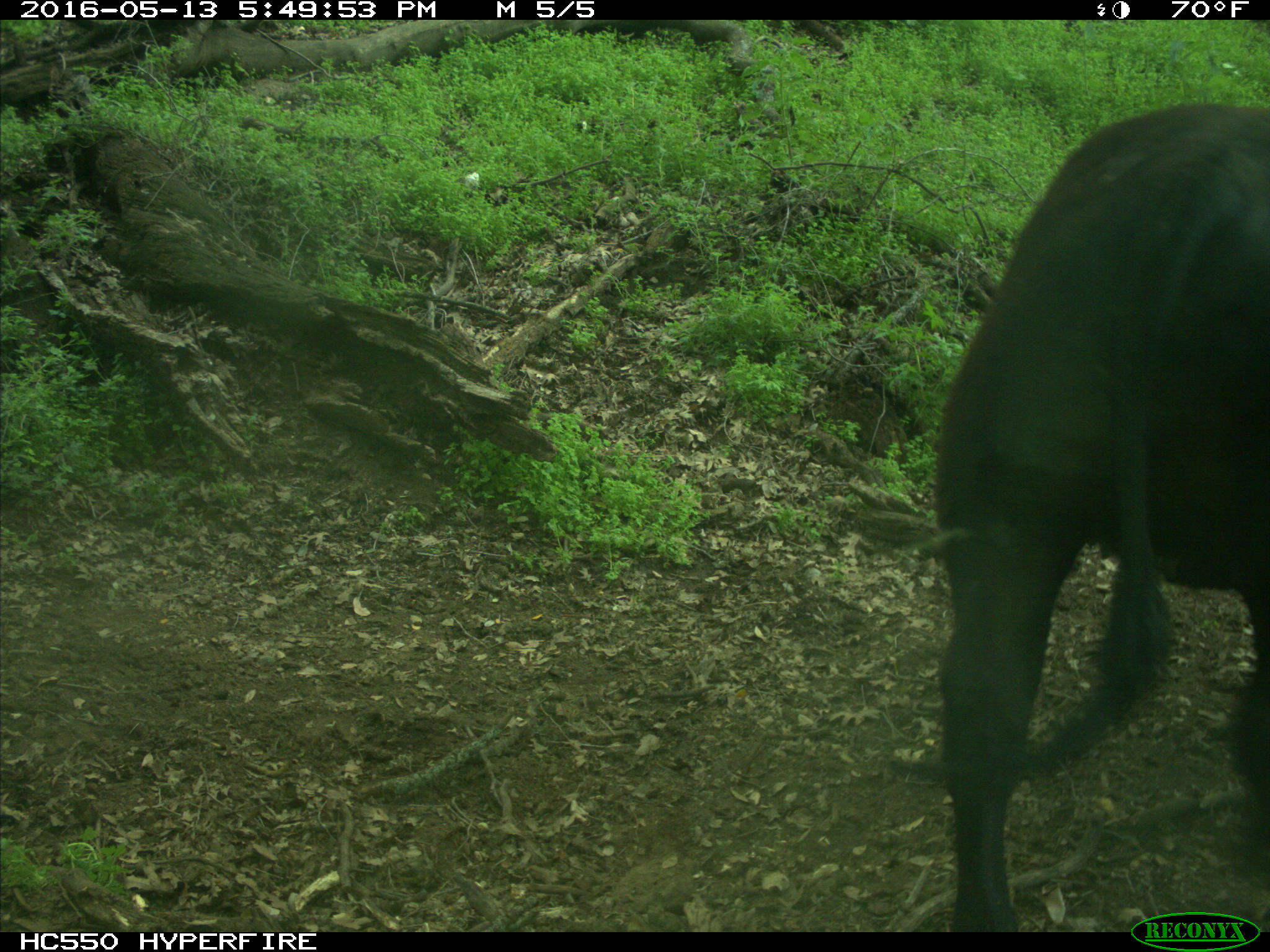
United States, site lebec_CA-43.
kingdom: Animalia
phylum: Chordata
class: Mammalia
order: Artiodactyla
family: Bovidae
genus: Bos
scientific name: Bos taurus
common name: domestic cow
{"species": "Bos taurus (domestic cow)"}